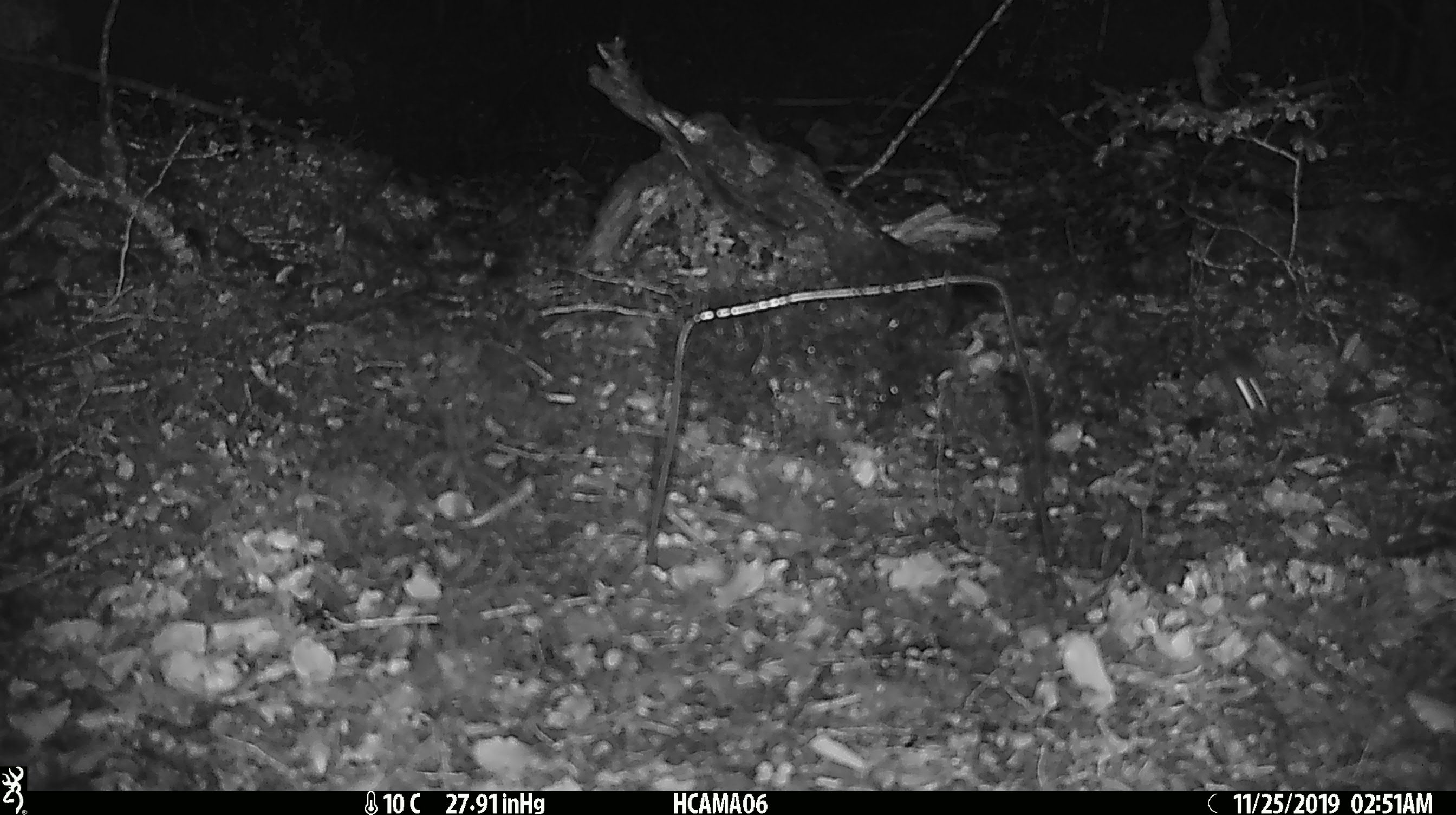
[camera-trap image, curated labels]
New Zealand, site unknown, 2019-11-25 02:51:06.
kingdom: Animalia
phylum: Chordata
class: Mammalia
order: Rodentia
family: Muridae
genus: Mus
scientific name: Mus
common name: mouse